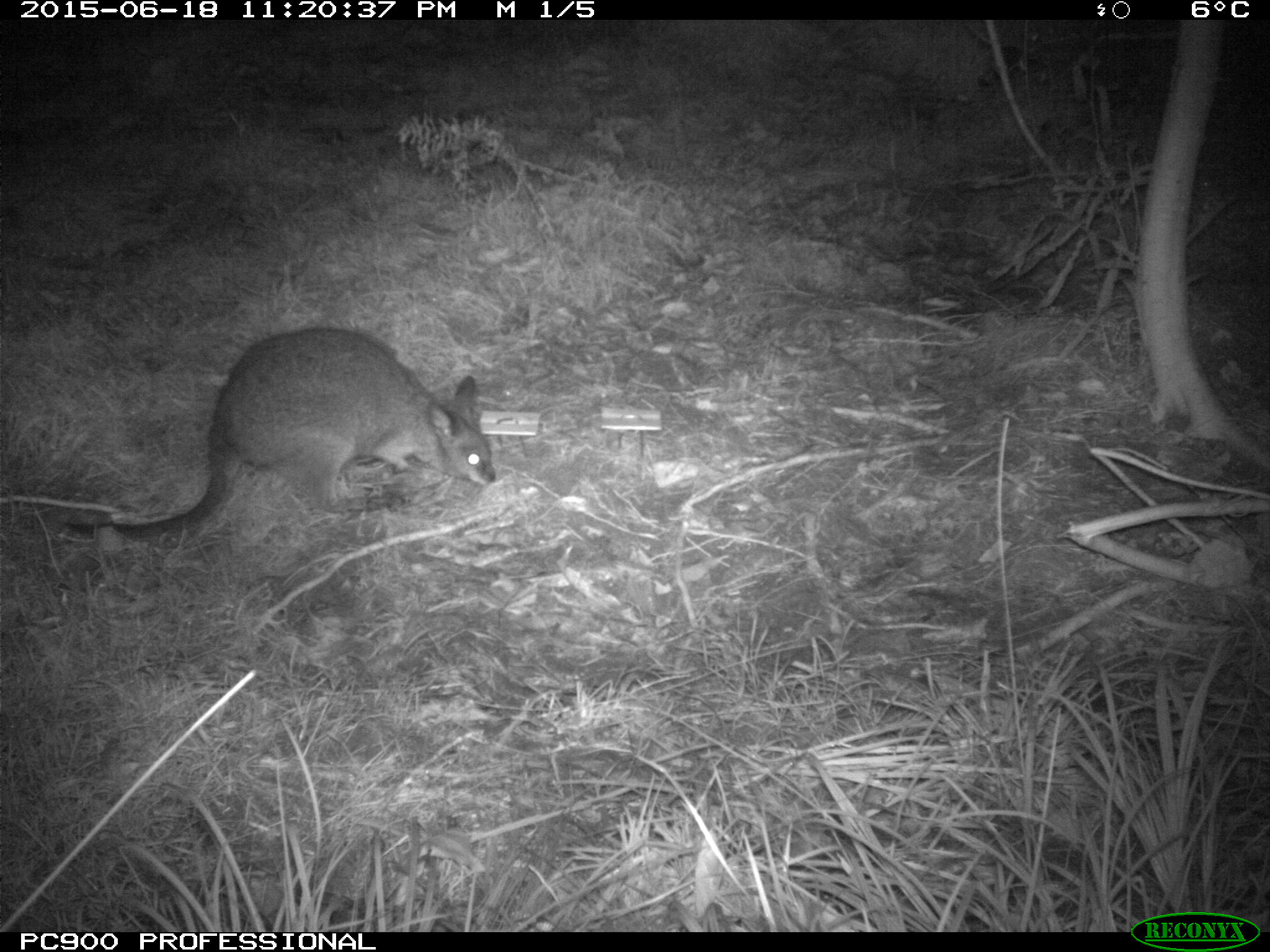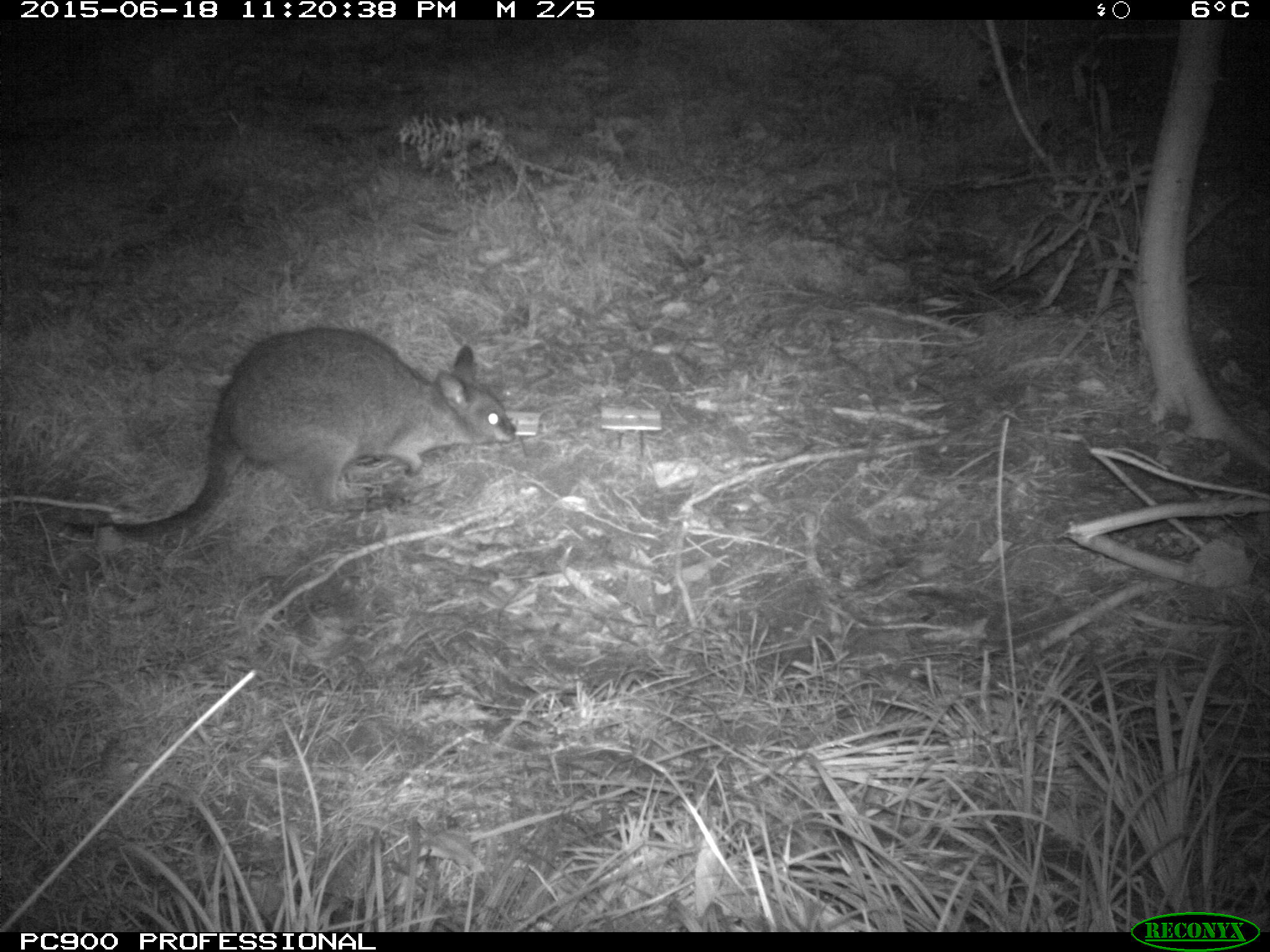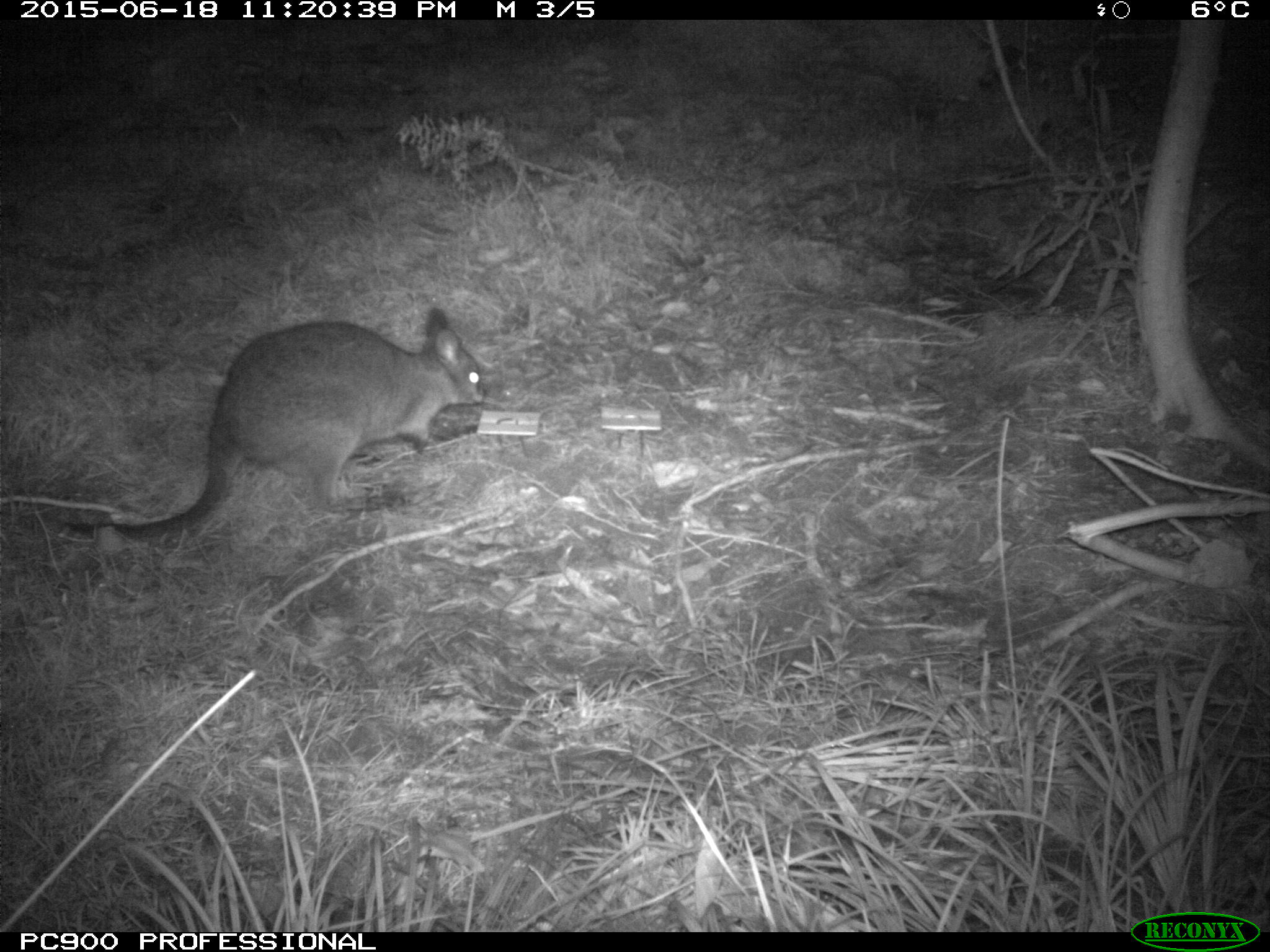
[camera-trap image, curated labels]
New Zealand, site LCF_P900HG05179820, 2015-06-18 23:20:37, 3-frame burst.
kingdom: Animalia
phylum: Chordata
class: Mammalia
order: Diprotodontia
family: Macropodidae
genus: Notamacropus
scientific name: Notamacropus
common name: wallaby